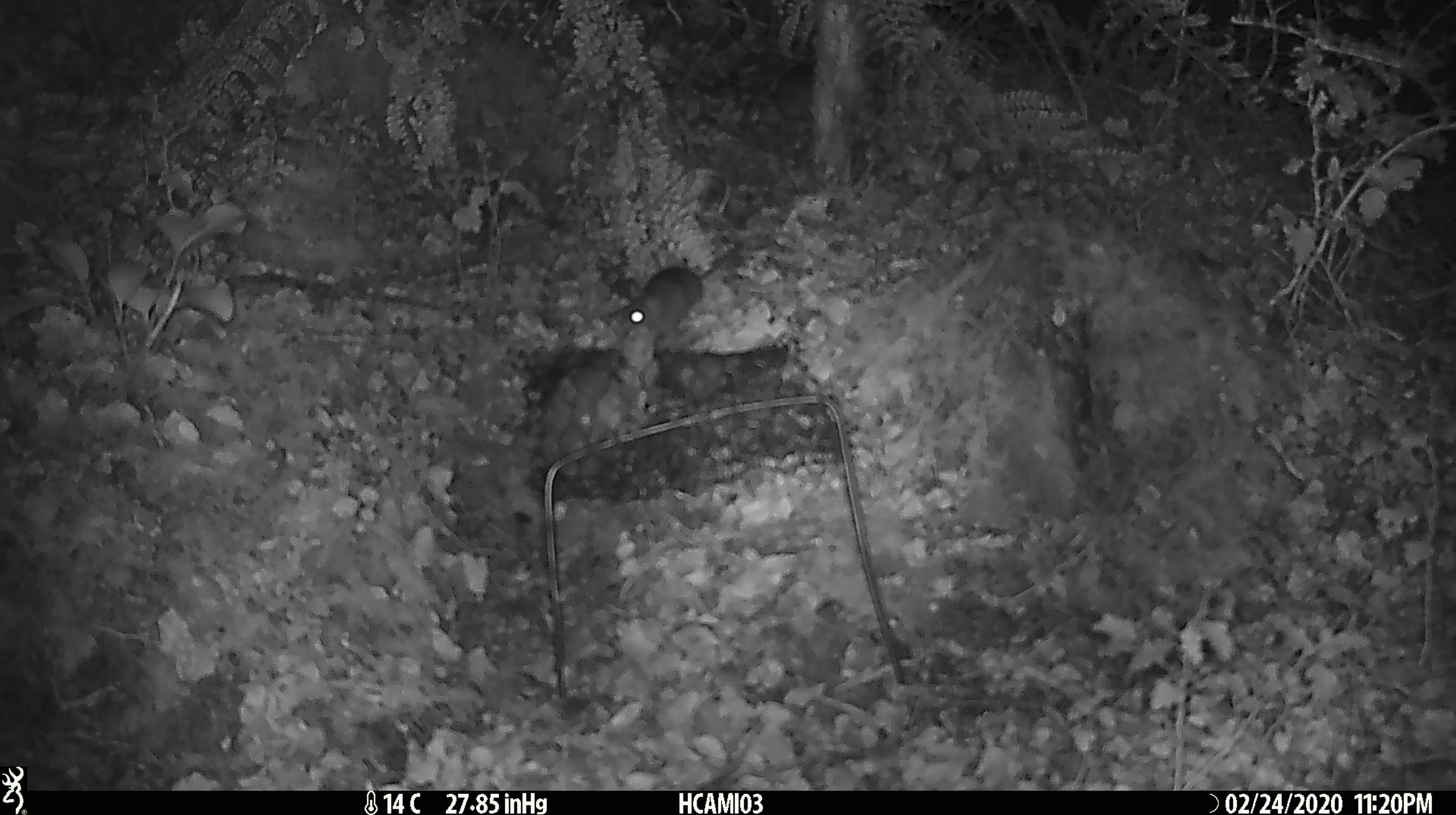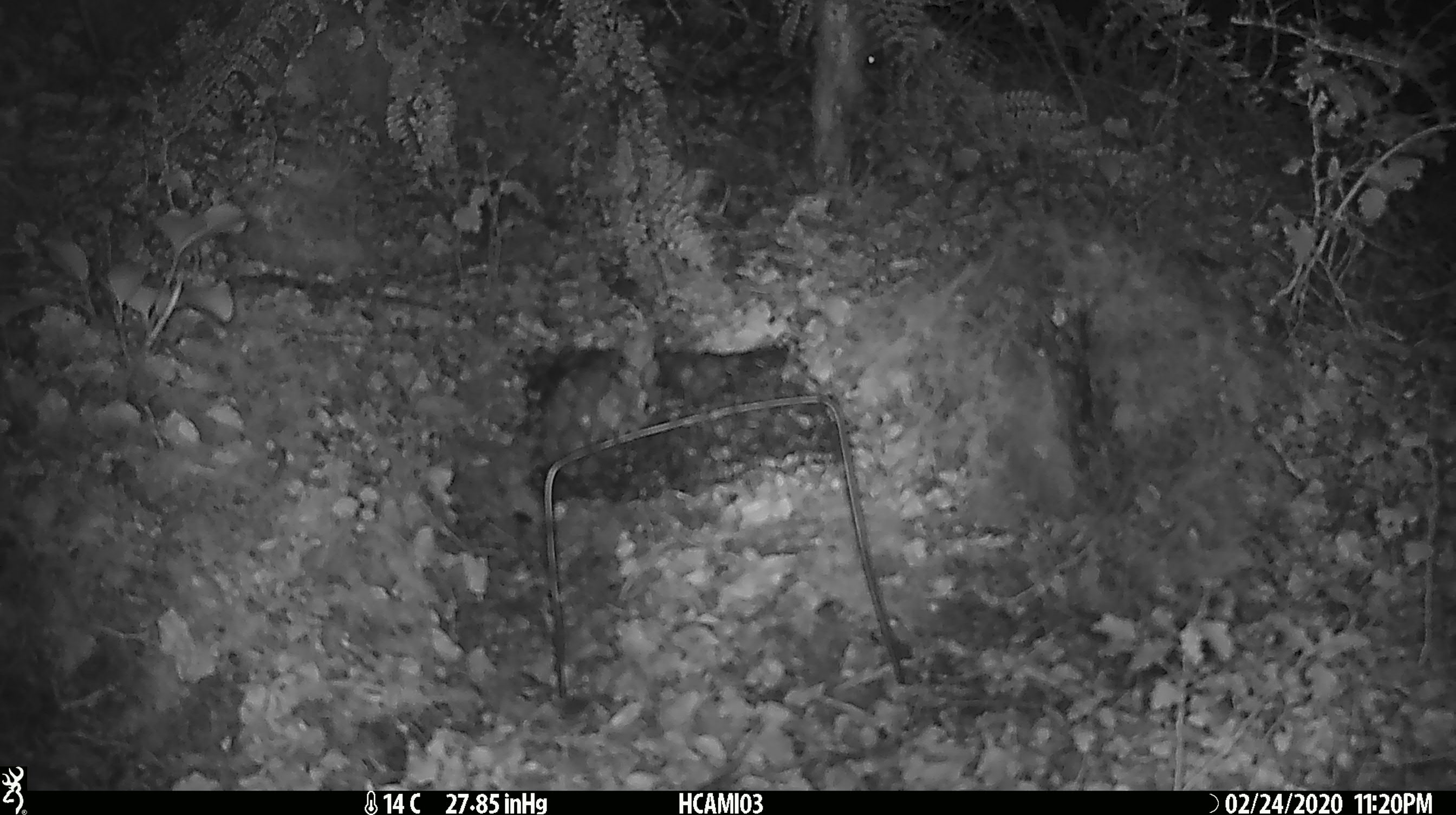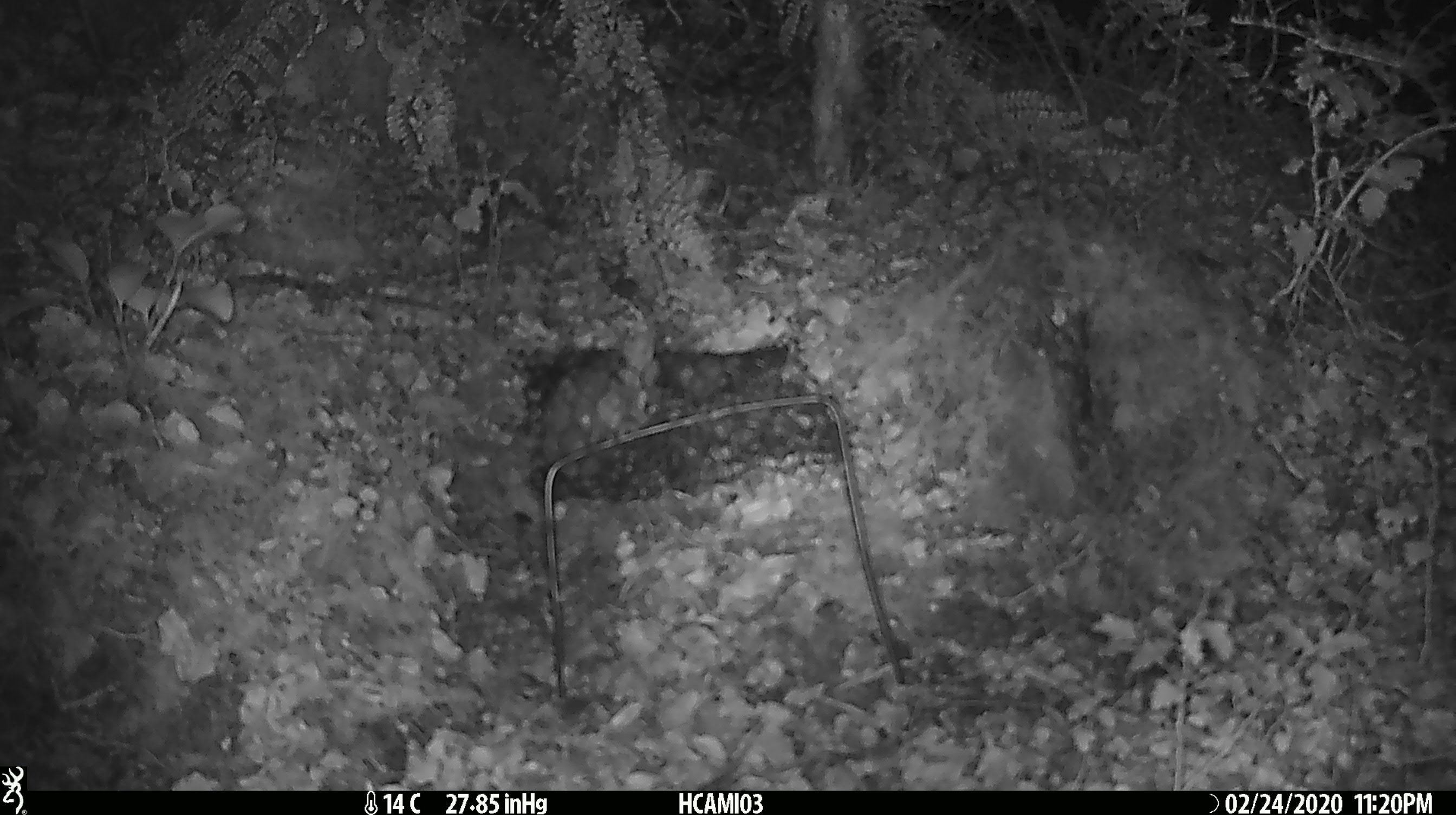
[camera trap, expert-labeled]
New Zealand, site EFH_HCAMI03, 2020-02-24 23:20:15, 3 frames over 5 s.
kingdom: Animalia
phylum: Chordata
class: Mammalia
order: Rodentia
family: Muridae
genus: Mus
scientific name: Mus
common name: mouse